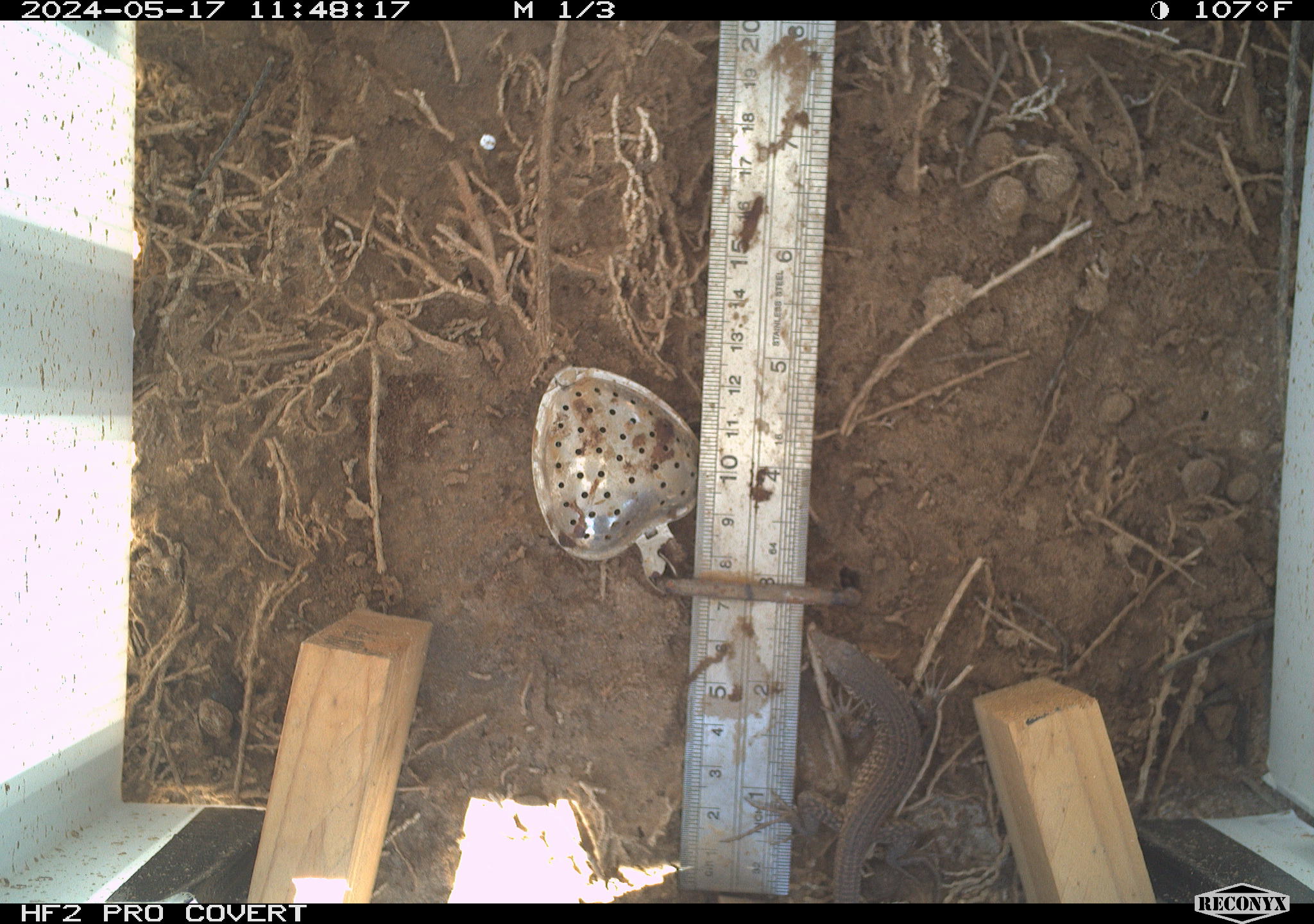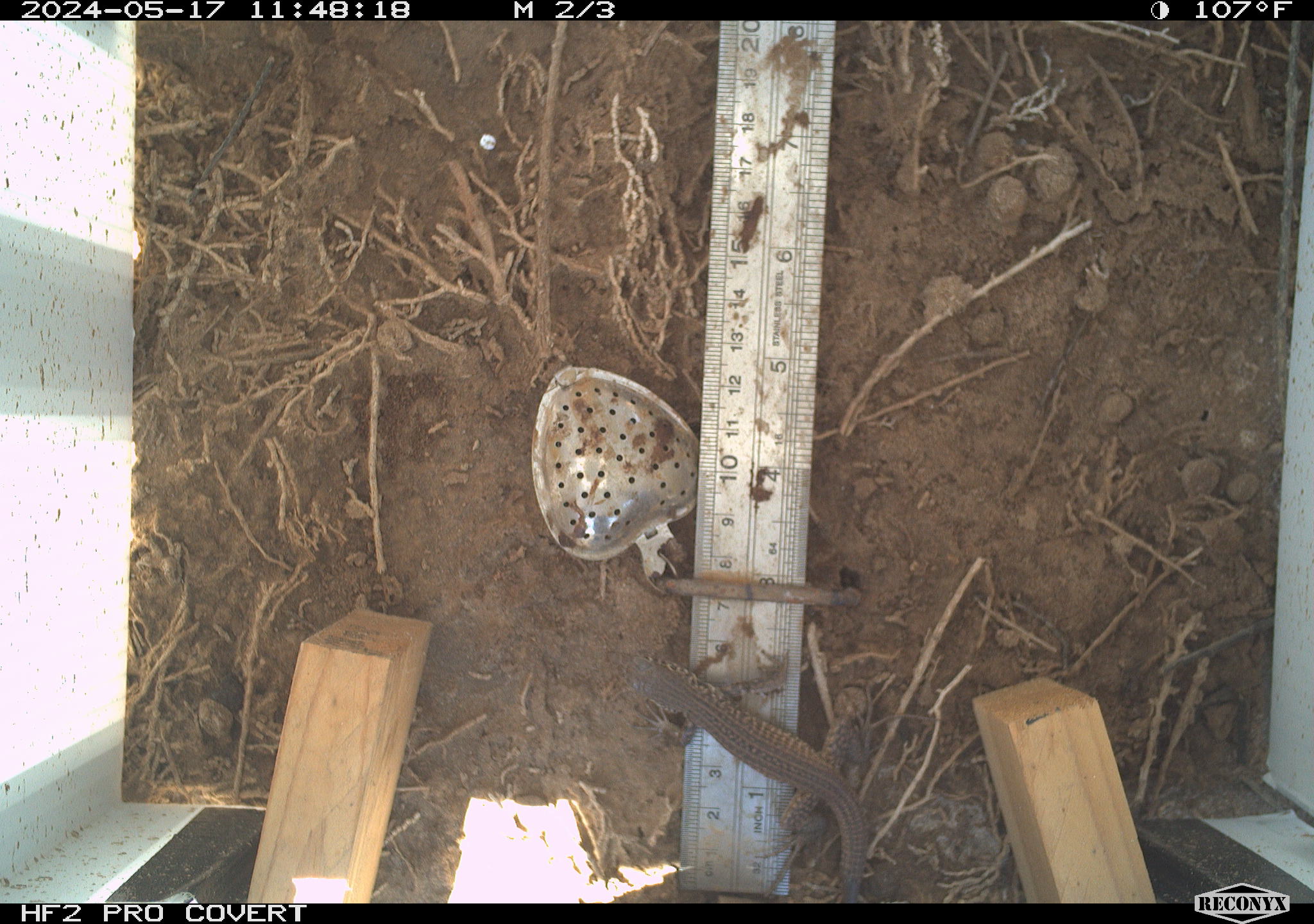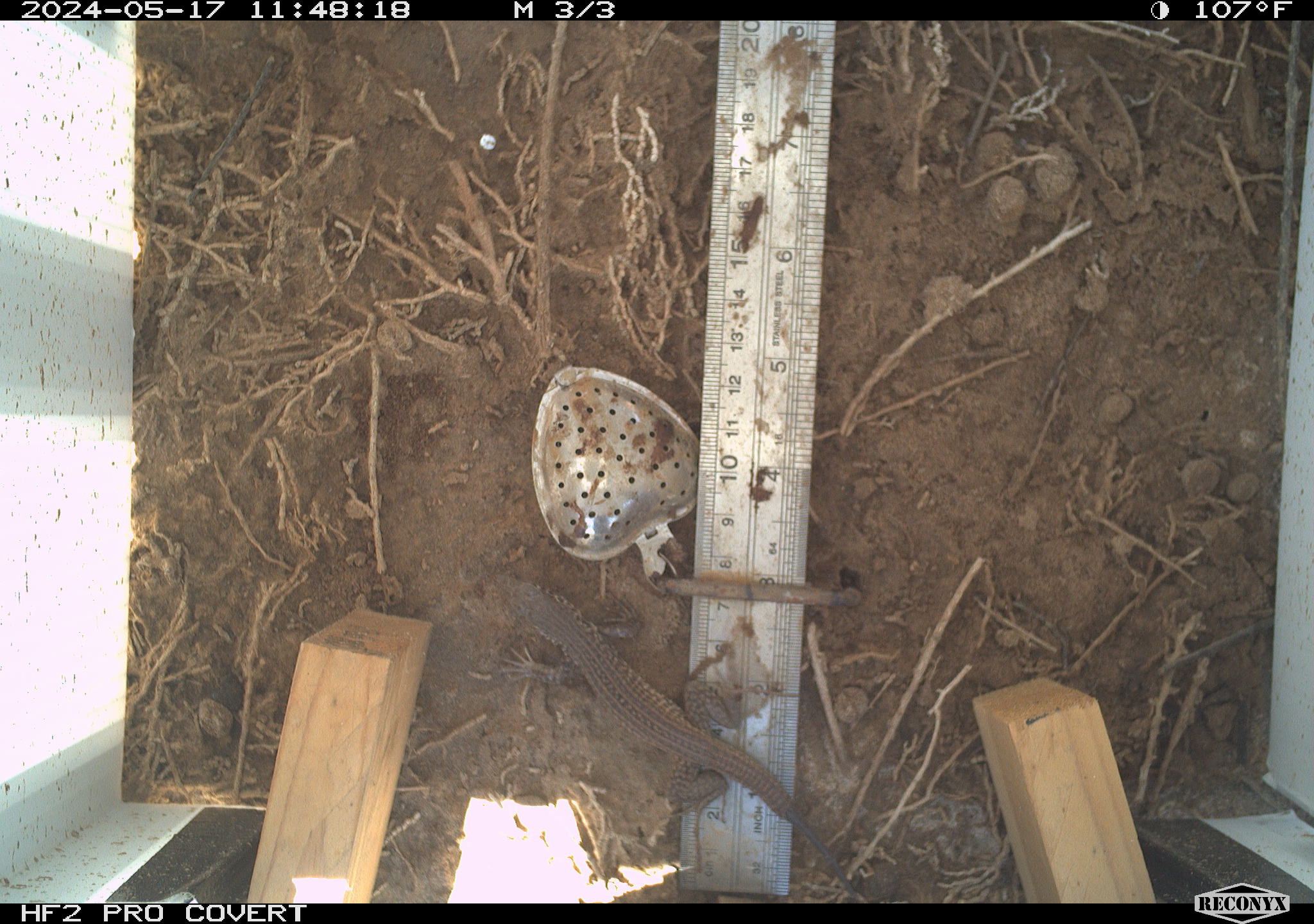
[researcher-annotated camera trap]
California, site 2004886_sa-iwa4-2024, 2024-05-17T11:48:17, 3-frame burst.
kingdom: Animalia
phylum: Chordata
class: Reptilia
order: Squamata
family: Teiidae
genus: Aspidoscelis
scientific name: Aspidoscelis tigris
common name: western whiptail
Western whiptail (Aspidoscelis tigris).